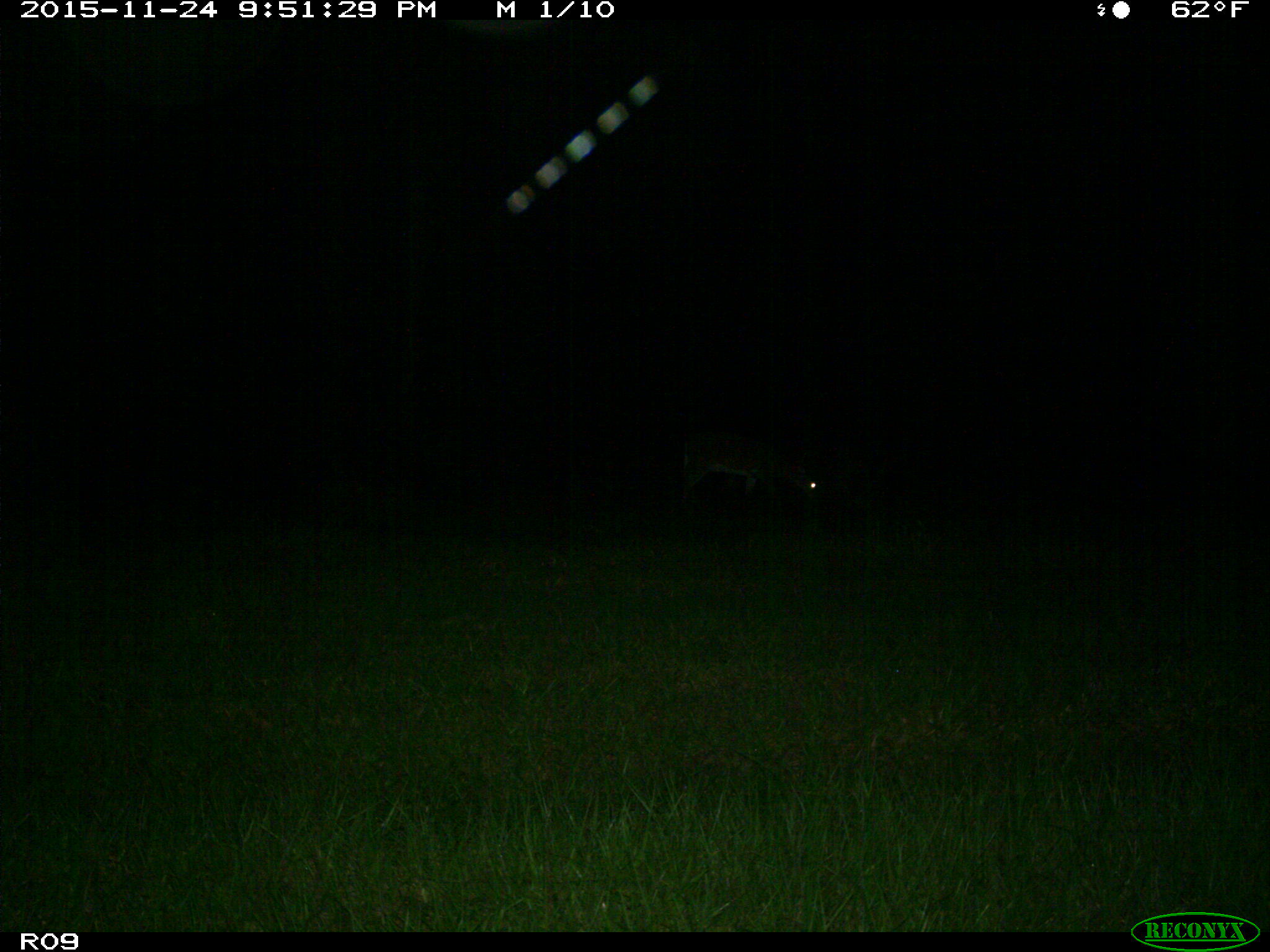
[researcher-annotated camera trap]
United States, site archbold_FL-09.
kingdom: Animalia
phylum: Chordata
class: Mammalia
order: Artiodactyla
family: Cervidae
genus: Odocoileus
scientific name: Odocoileus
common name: deer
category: unidentified deer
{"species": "unidentified deer (deer) (Odocoileus)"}